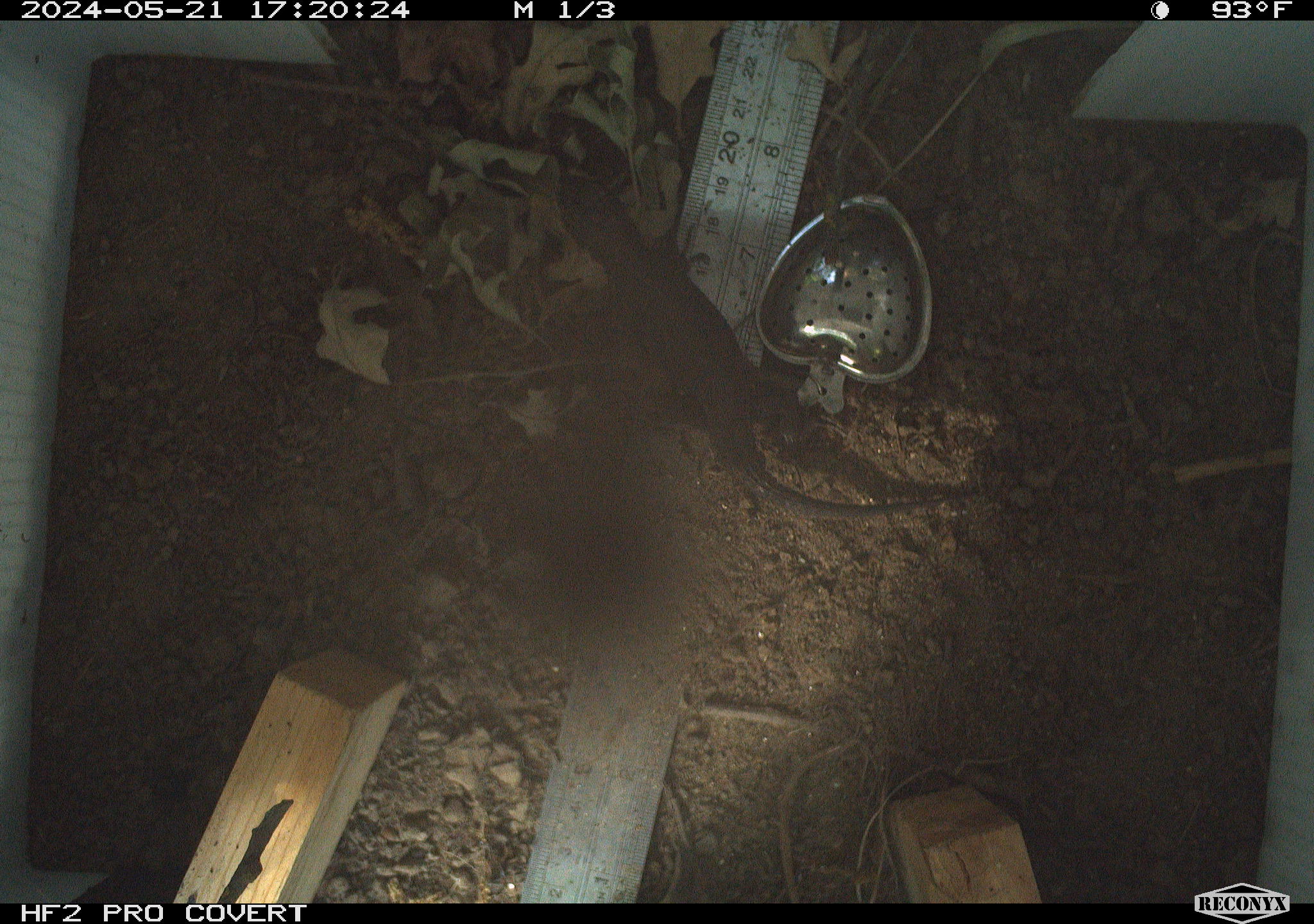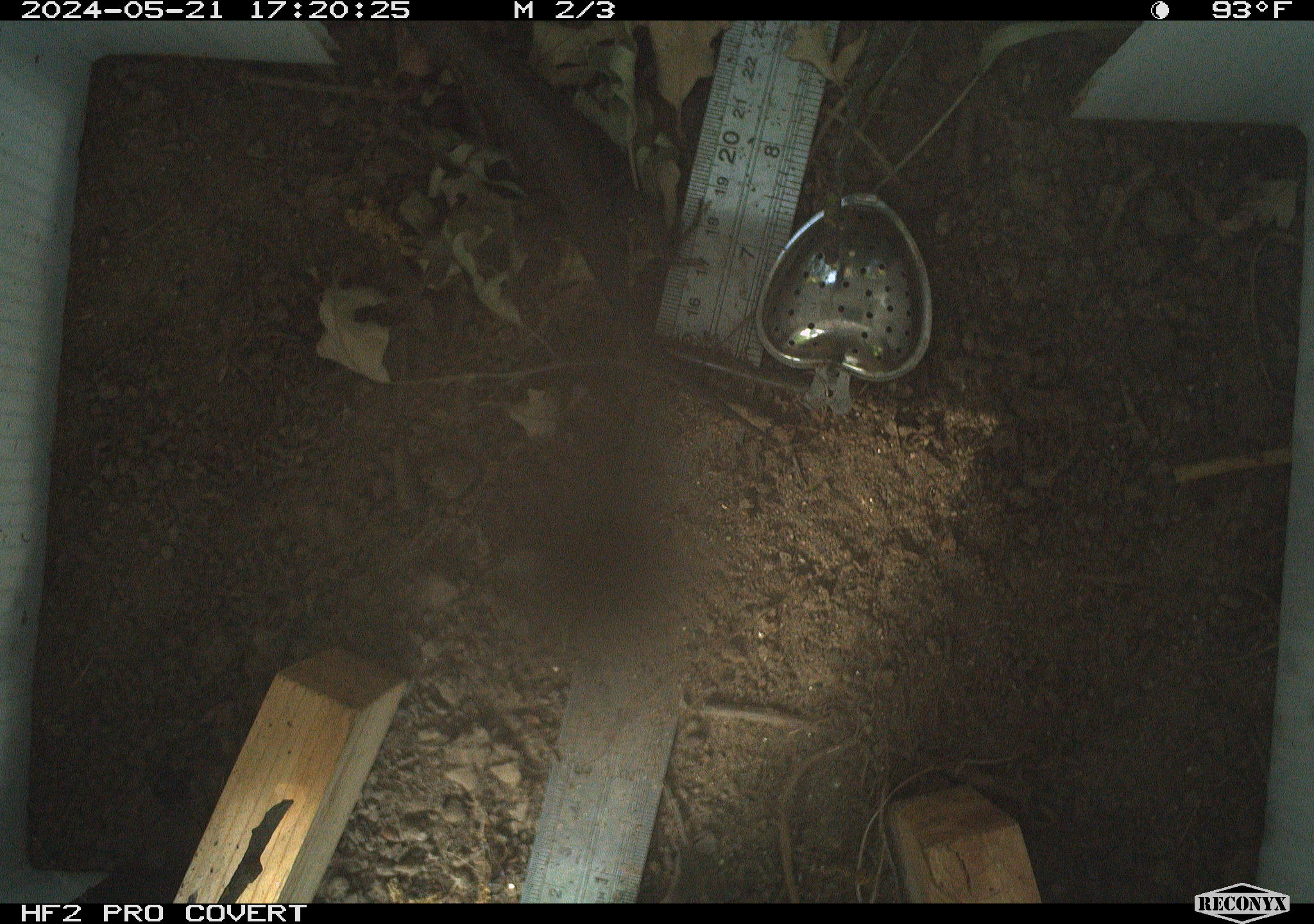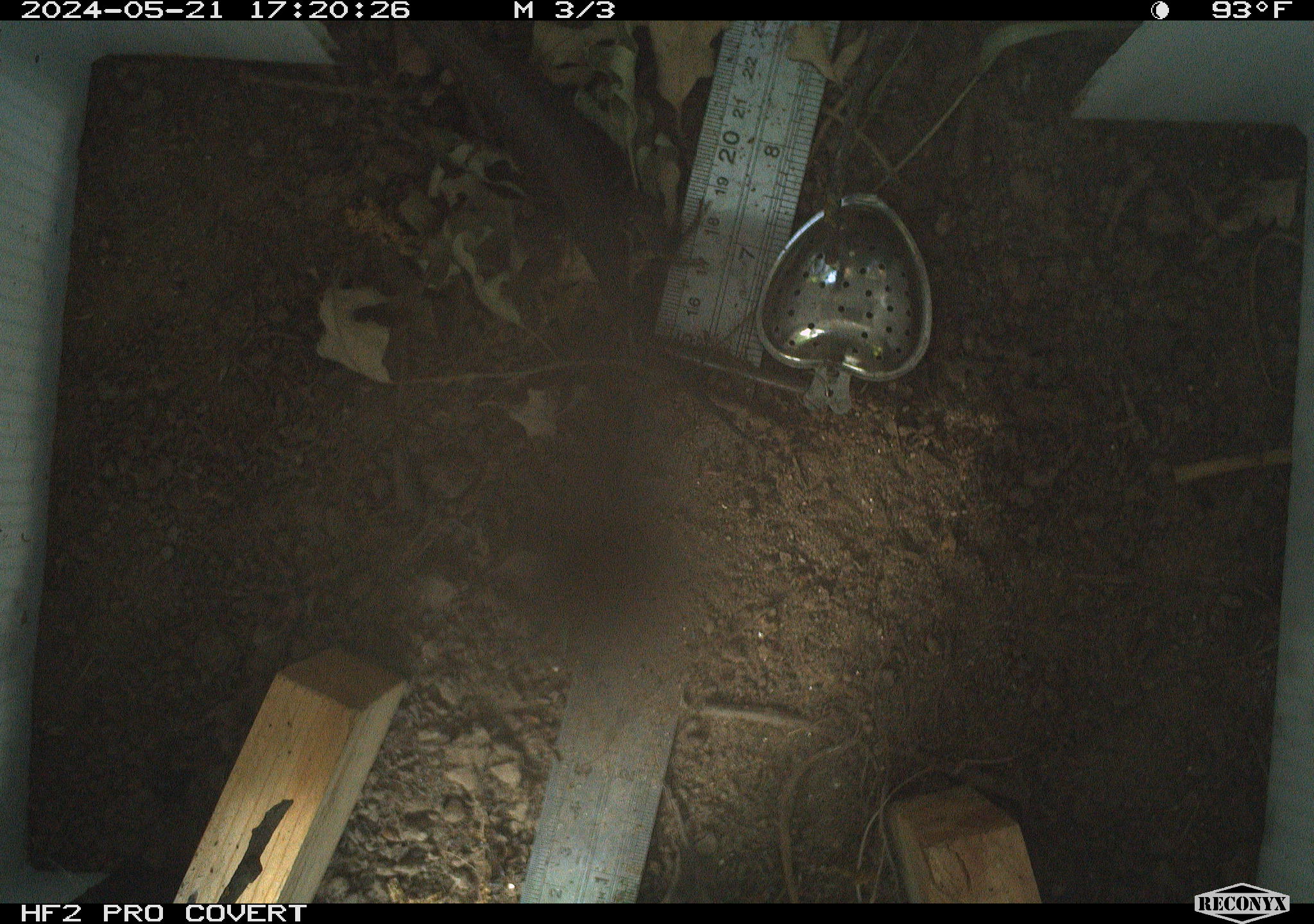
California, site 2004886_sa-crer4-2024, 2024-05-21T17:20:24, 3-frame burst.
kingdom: Animalia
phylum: Chordata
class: Reptilia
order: Squamata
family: Phrynosomatidae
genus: Sceloporus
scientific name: Sceloporus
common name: spiny lizards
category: sceloporus species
Sceloporus species (spiny lizards) (Sceloporus).